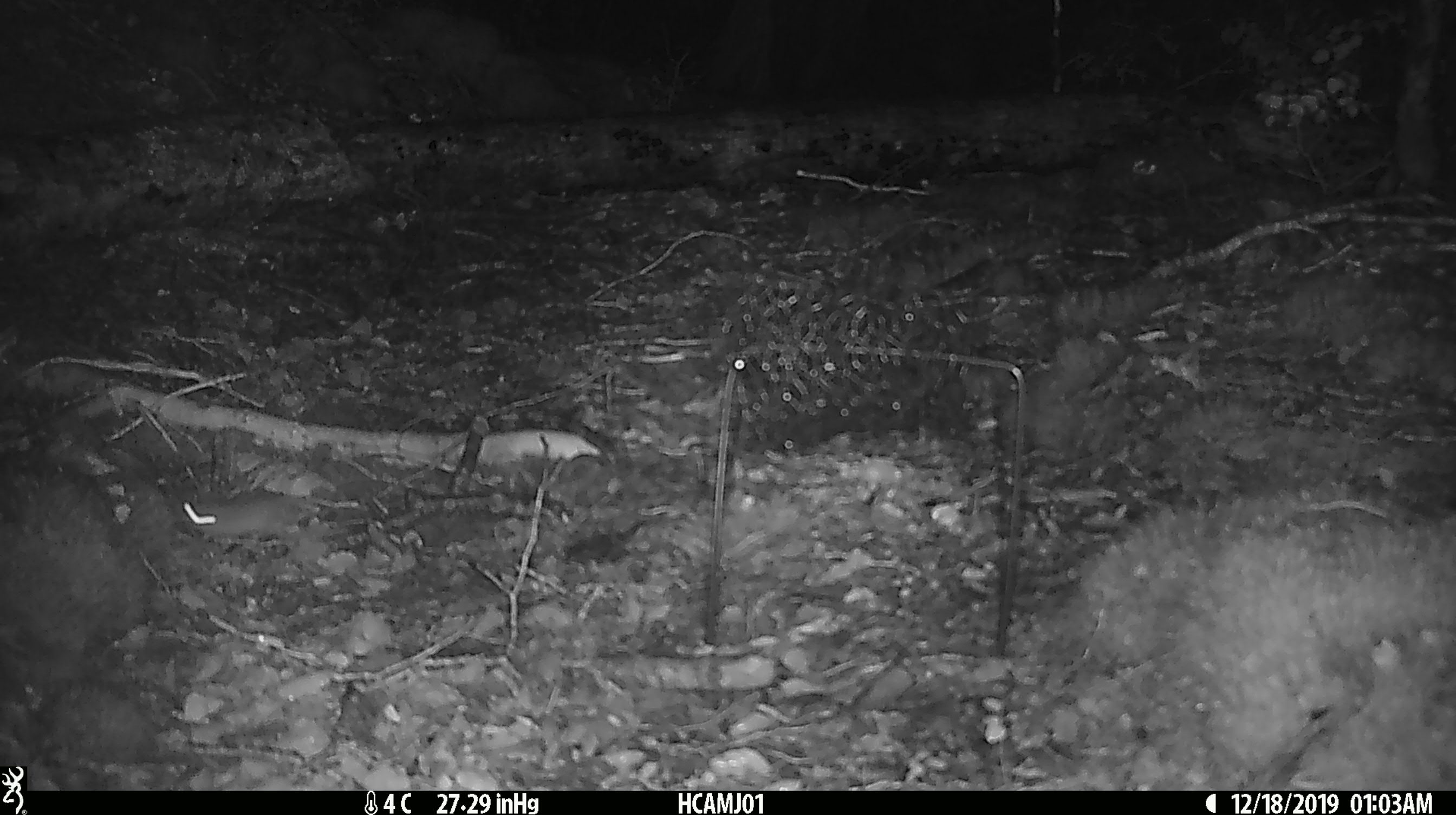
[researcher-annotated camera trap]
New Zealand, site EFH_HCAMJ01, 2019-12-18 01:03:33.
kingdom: Animalia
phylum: Chordata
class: Mammalia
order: Rodentia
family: Muridae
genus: Mus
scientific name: Mus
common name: mouse